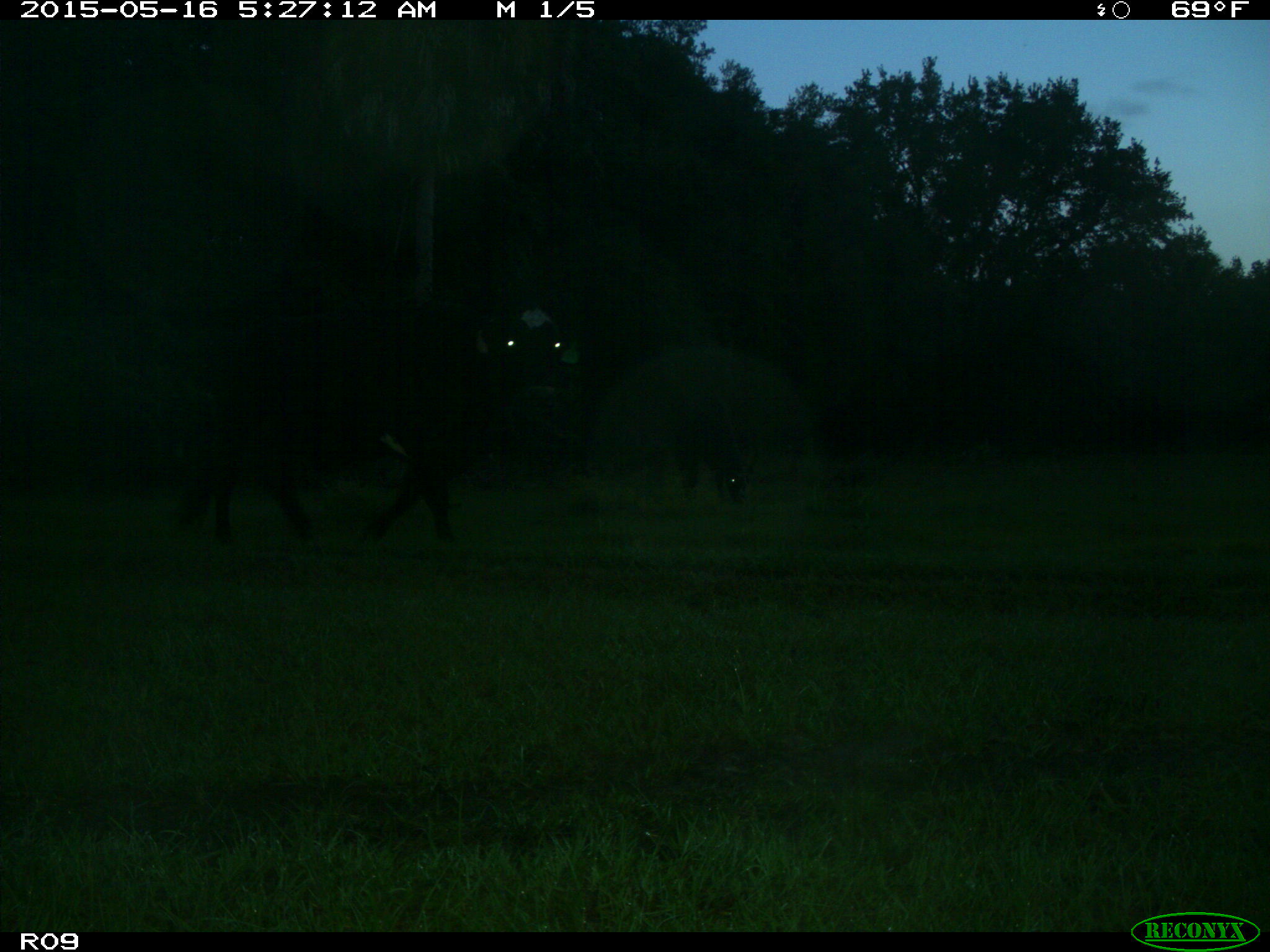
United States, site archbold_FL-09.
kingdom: Animalia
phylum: Chordata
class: Mammalia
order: Artiodactyla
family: Bovidae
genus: Bos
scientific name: Bos taurus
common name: domestic cow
Bos taurus (domestic cow).